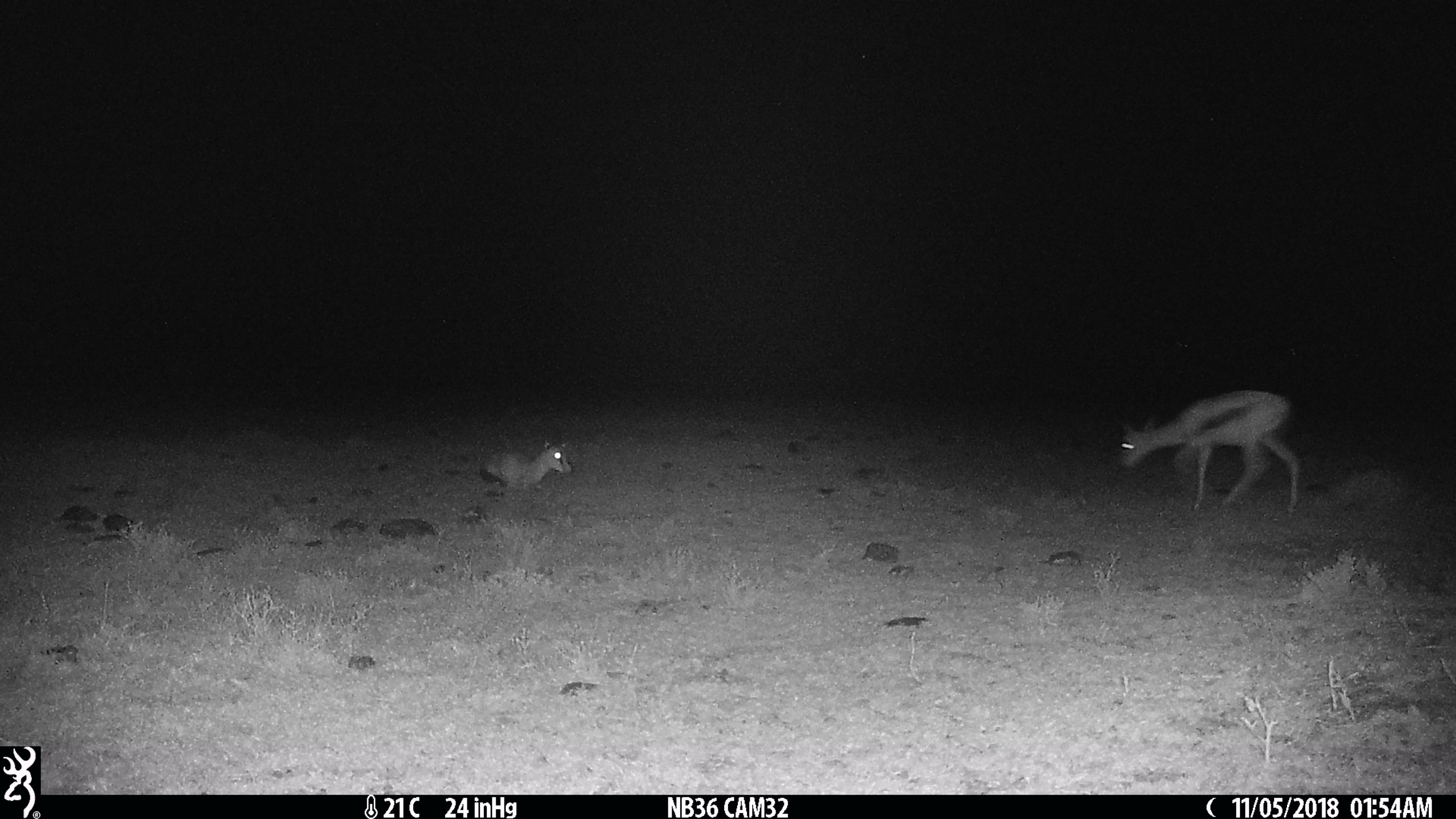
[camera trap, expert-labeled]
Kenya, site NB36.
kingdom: Animalia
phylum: Chordata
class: Mammalia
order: Artiodactyla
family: Bovidae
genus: Eudorcas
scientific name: Eudorcas thomsonii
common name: thomon's gazelle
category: gazelle thomsons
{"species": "gazelle thomsons (thomon's gazelle) (Eudorcas thomsonii)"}